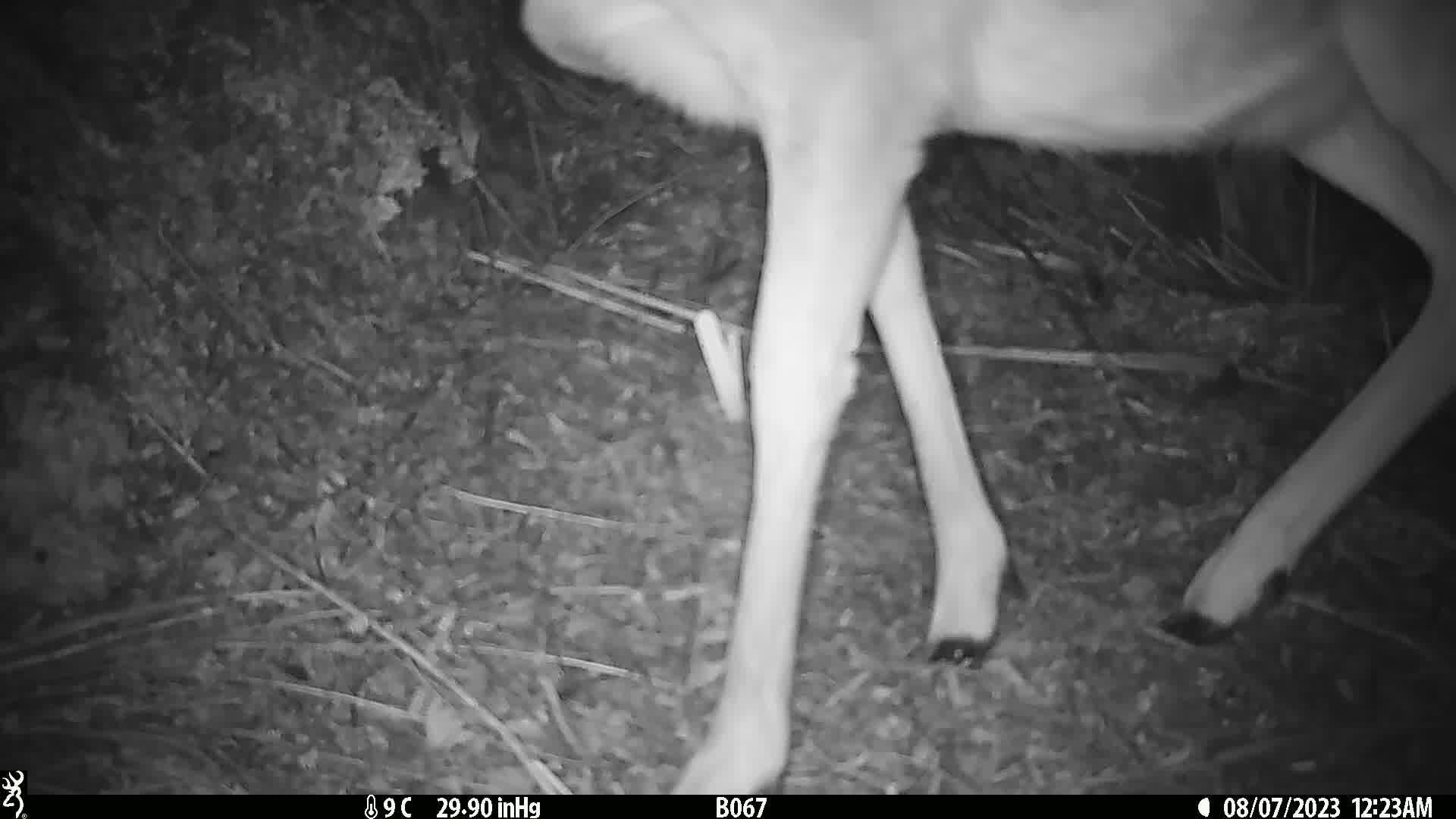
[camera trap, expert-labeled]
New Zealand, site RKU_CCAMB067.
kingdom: Animalia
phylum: Chordata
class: Mammalia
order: Artiodactyla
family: Cervidae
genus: Odocoileus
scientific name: Odocoileus virginianus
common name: white-tailed deer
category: white tailed deer